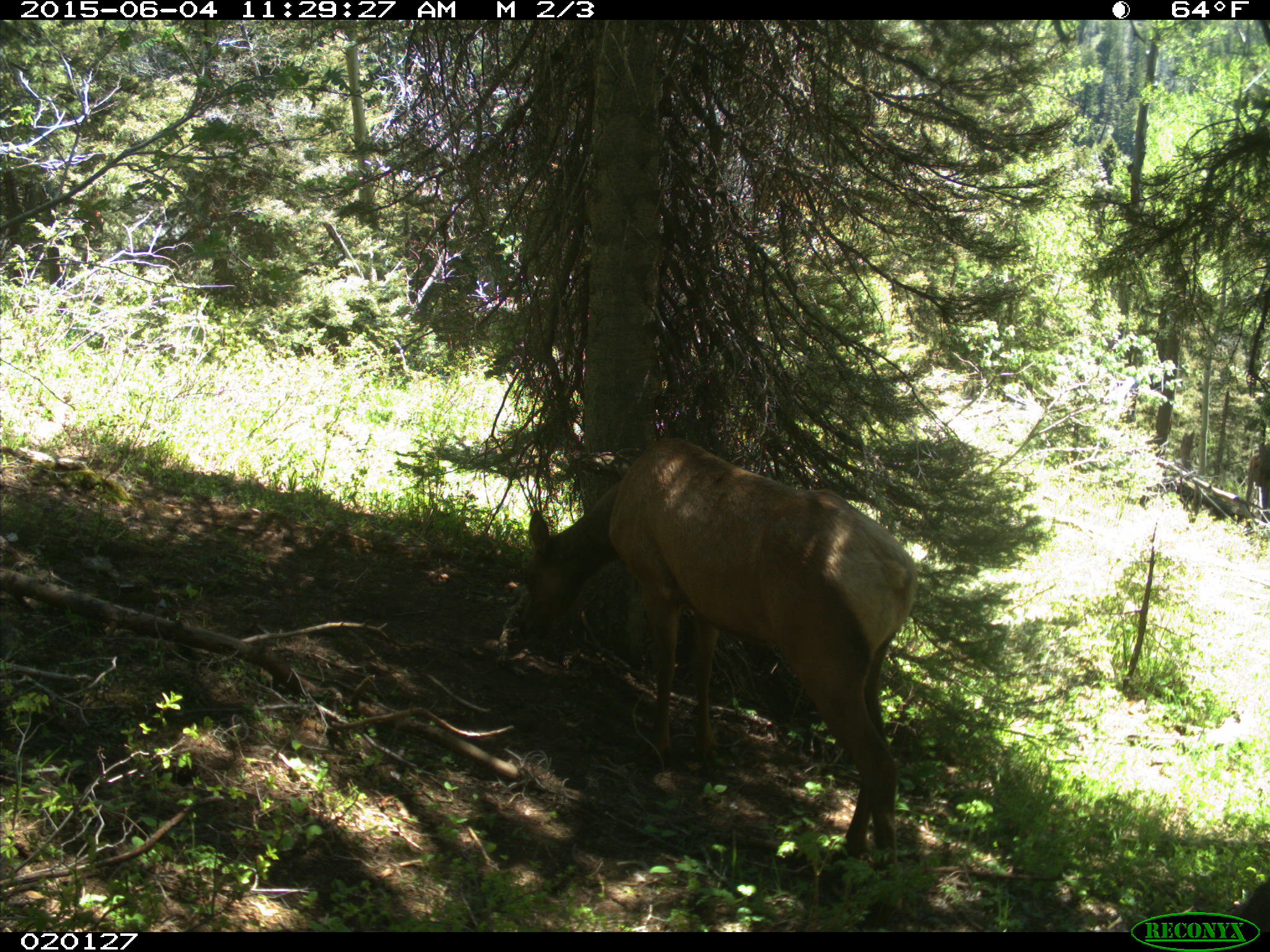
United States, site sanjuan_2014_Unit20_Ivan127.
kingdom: Animalia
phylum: Chordata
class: Mammalia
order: Artiodactyla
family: Cervidae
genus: Cervus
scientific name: Cervus elaphus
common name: red deer